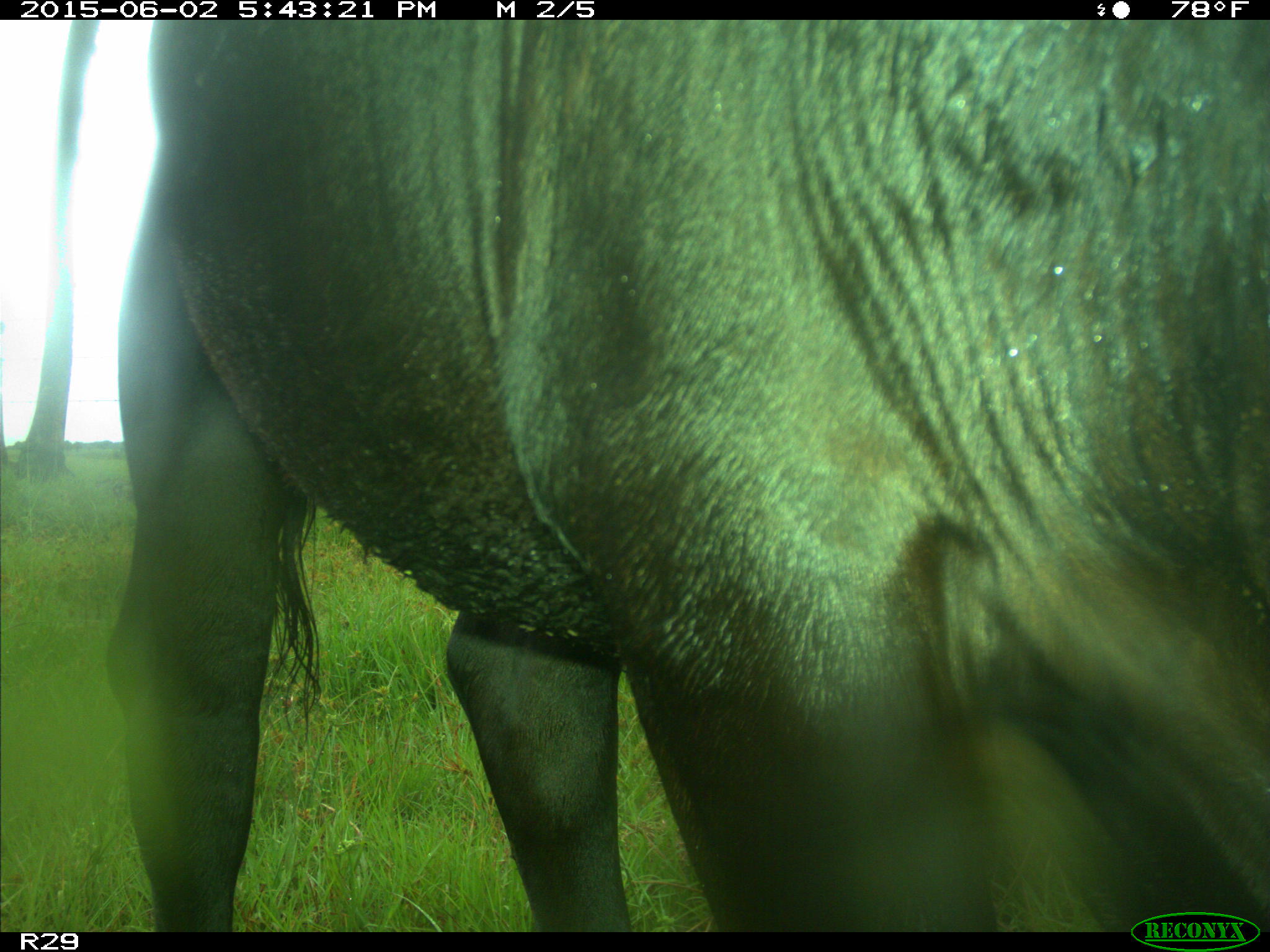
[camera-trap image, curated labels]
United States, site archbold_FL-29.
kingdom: Animalia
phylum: Chordata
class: Mammalia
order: Artiodactyla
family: Bovidae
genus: Bos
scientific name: Bos taurus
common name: domestic cow